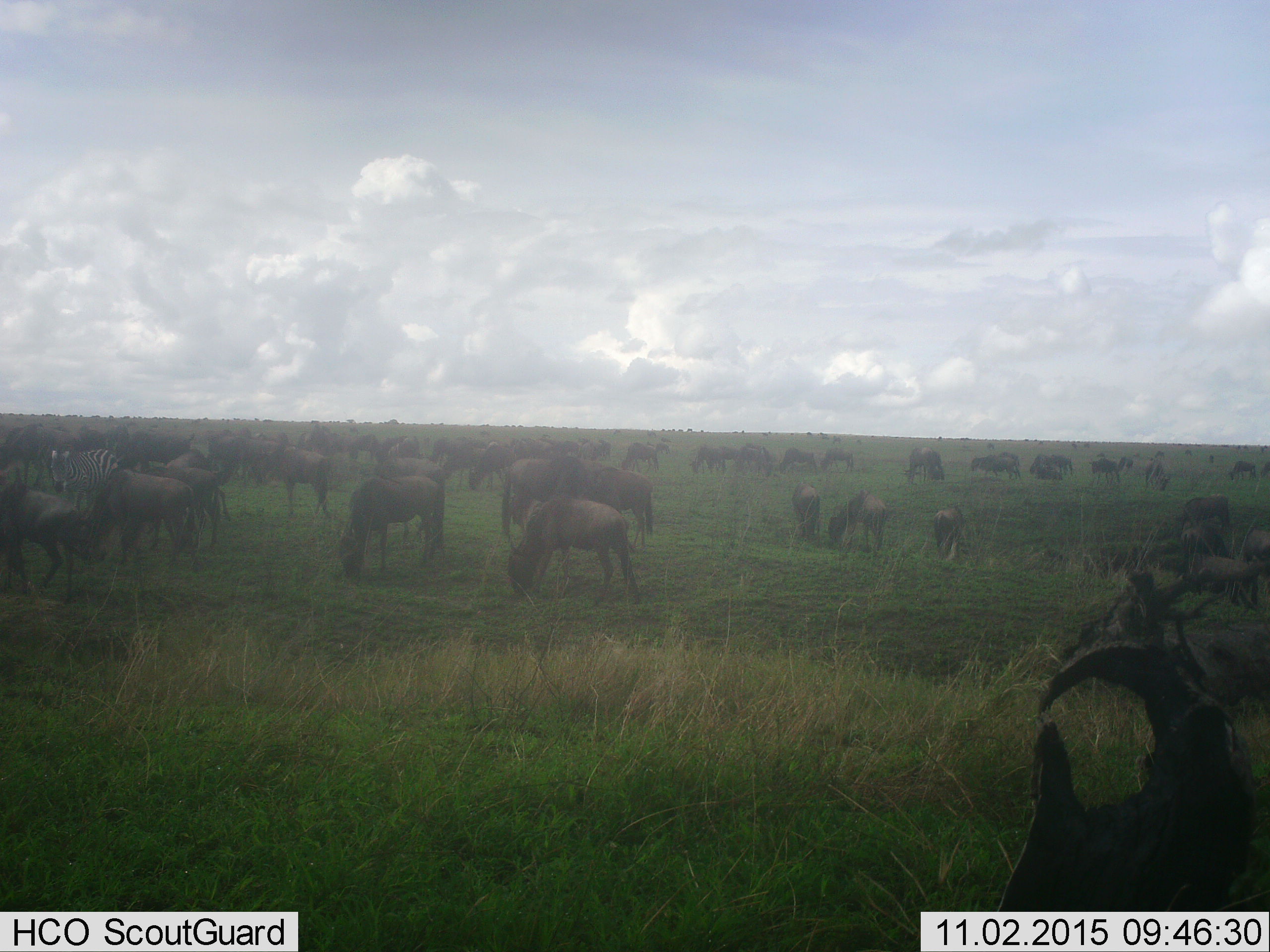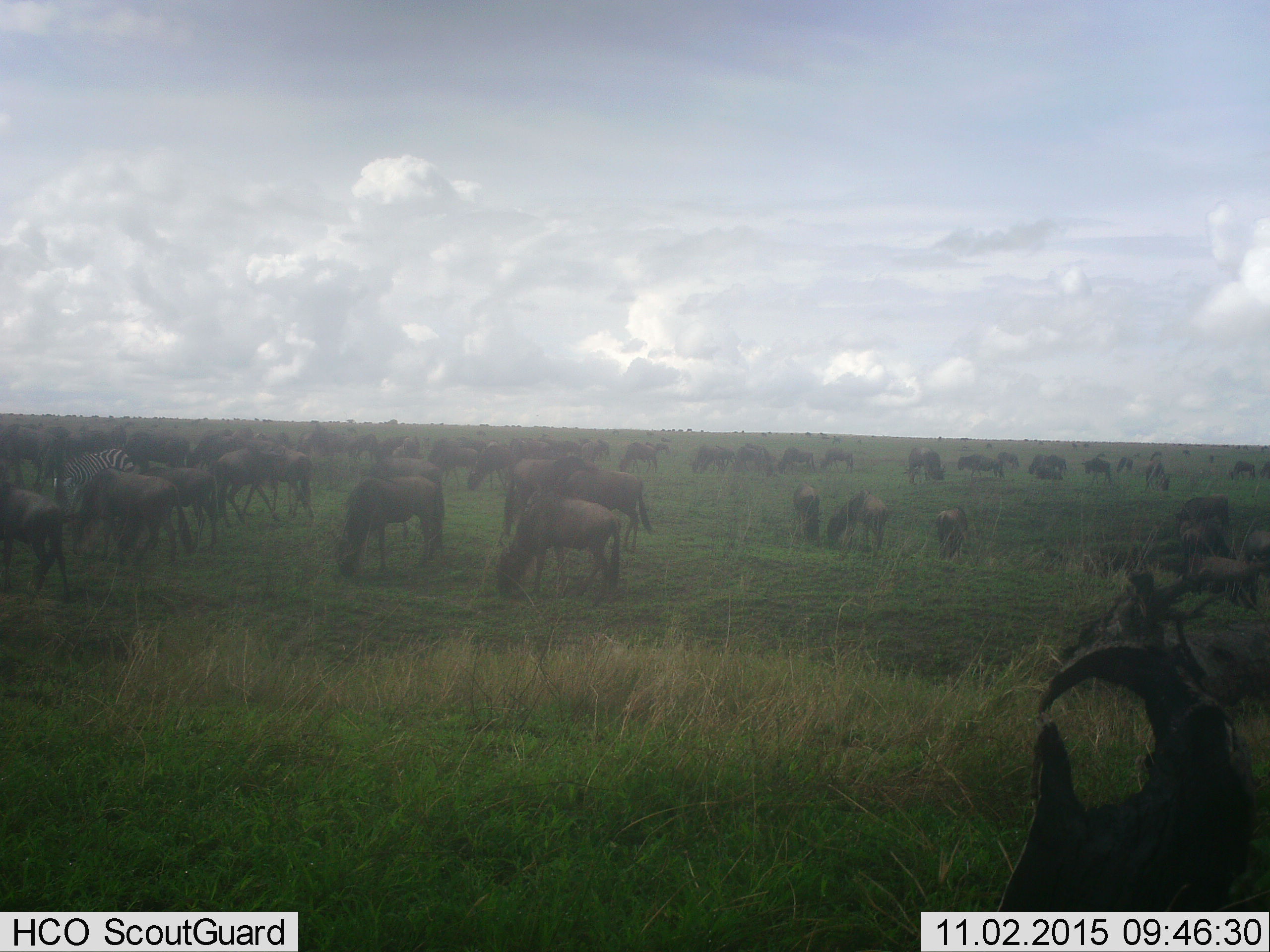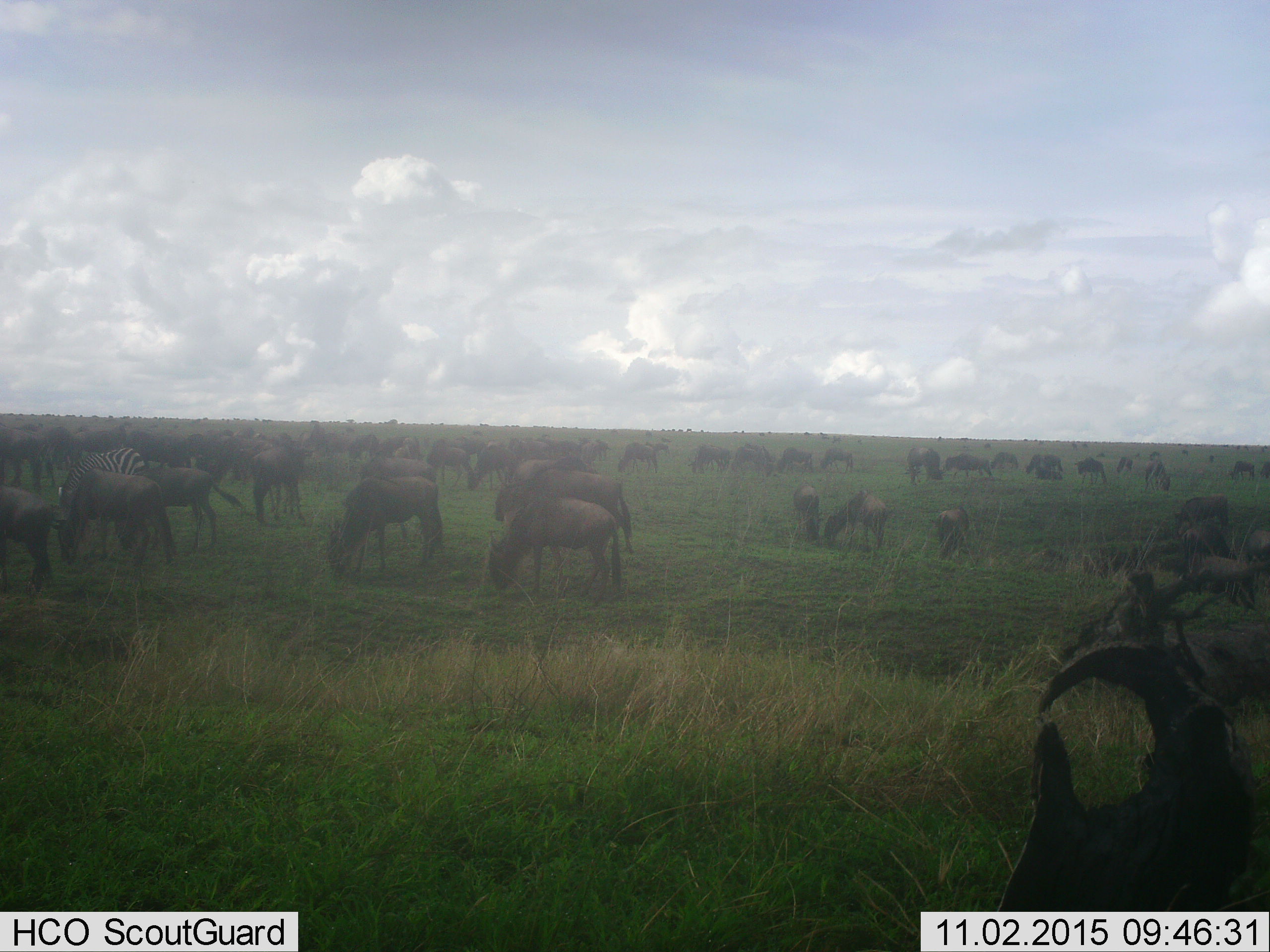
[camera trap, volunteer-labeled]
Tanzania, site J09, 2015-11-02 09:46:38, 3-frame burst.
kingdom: Animalia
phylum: Chordata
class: Mammalia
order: Artiodactyla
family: Bovidae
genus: Connochaetes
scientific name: Connochaetes taurinus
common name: blue wildebeest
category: wildebeest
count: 51+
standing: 60%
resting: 20%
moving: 60%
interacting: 20%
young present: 20%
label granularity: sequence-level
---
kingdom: Animalia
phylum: Chordata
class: Mammalia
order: Perissodactyla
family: Equidae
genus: Equus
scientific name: Equus quagga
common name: plains zebra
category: zebra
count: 1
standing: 83%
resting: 0%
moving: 17%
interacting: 0%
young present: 0%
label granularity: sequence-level